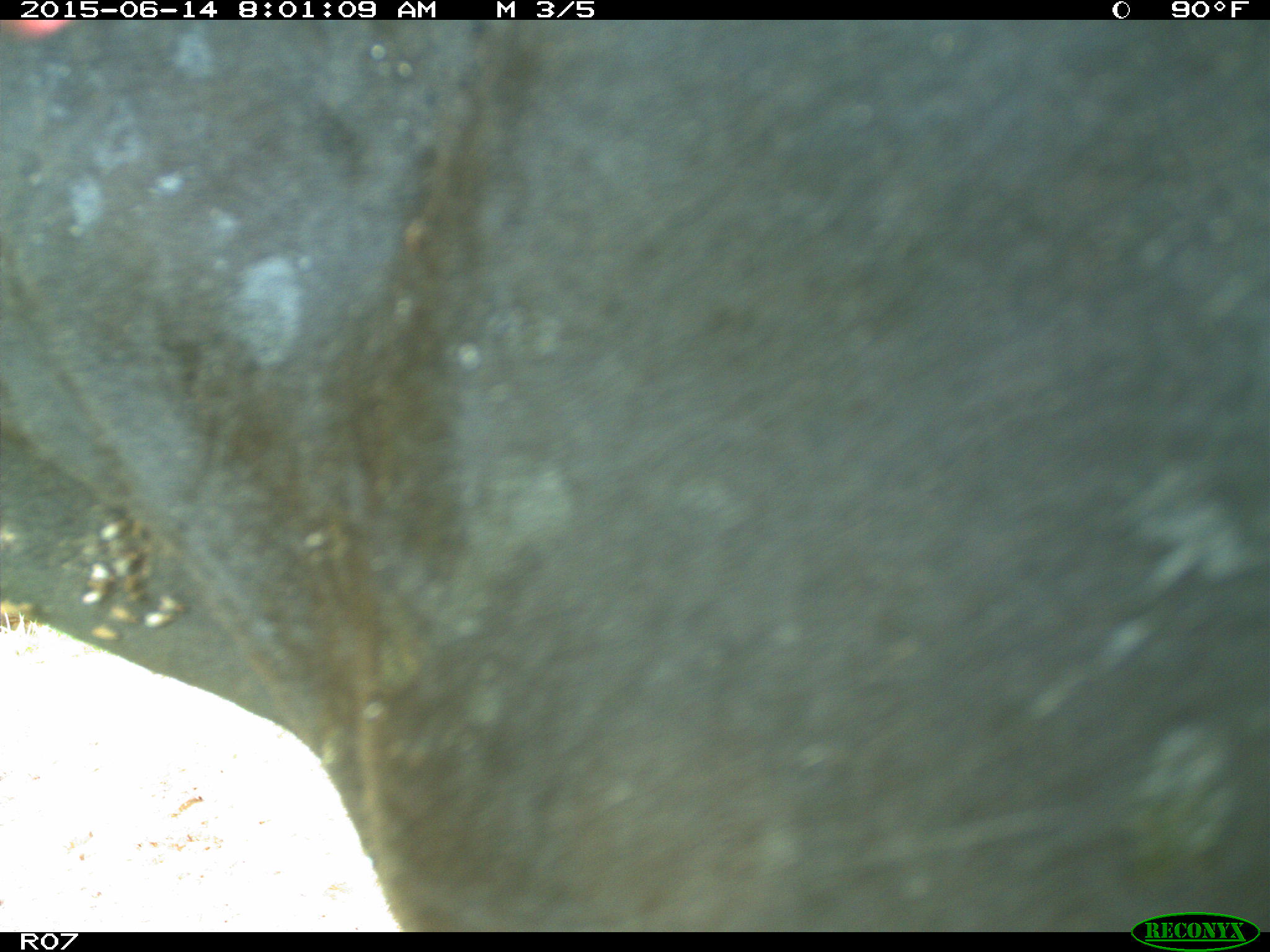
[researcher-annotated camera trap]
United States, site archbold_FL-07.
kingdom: Animalia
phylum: Chordata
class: Mammalia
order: Artiodactyla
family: Bovidae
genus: Bos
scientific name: Bos taurus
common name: domestic cow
Bos taurus (domestic cow).